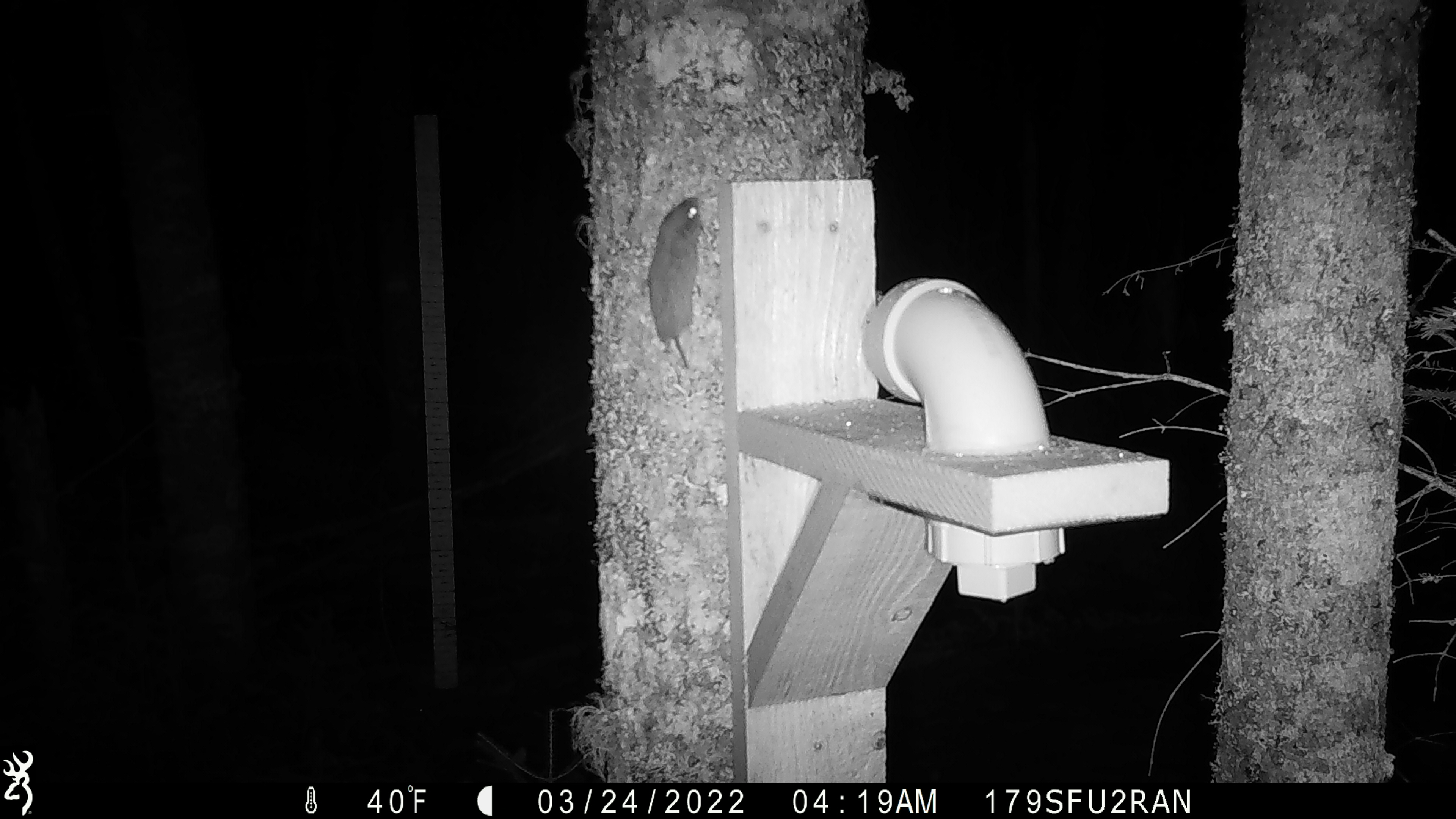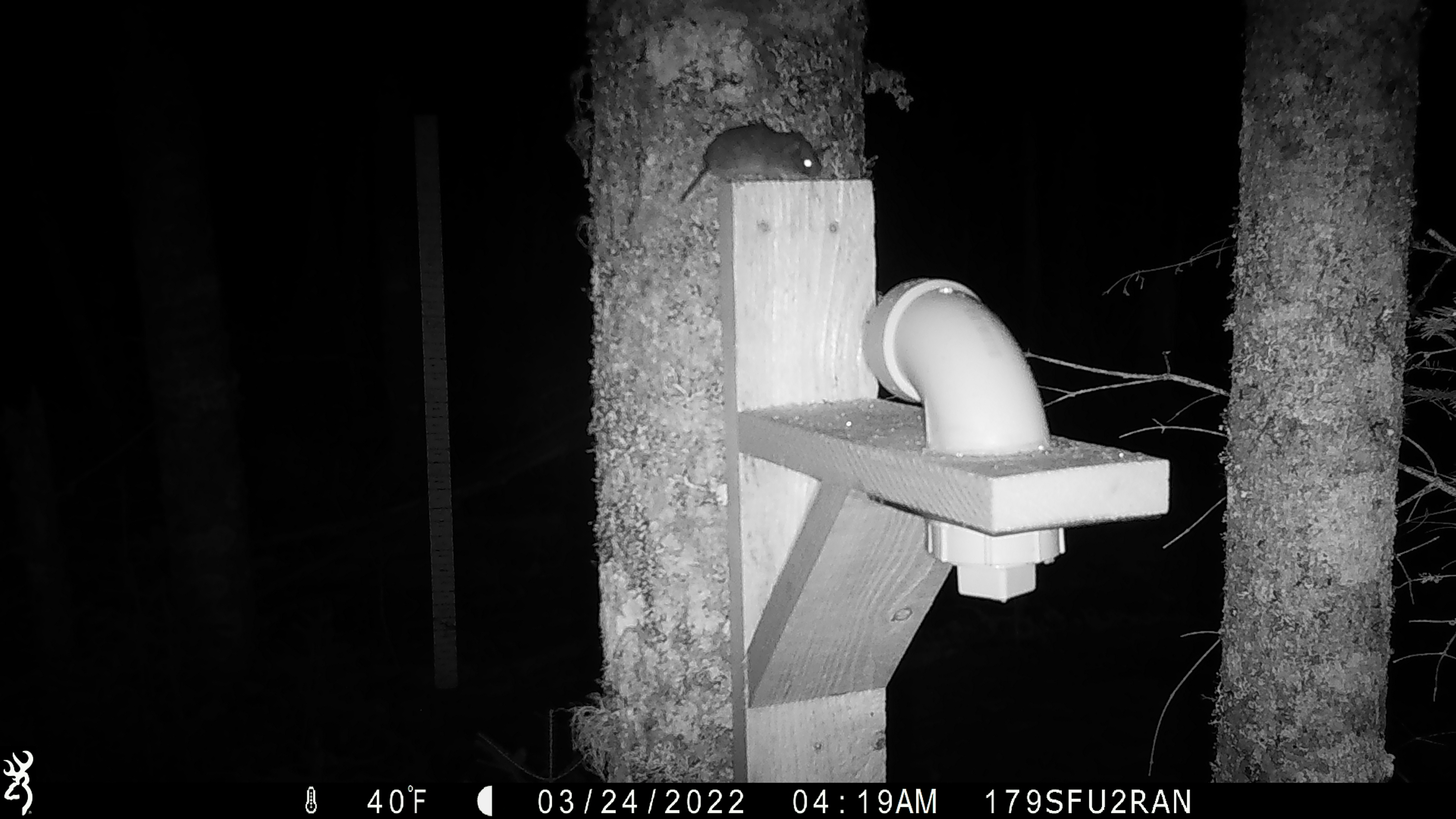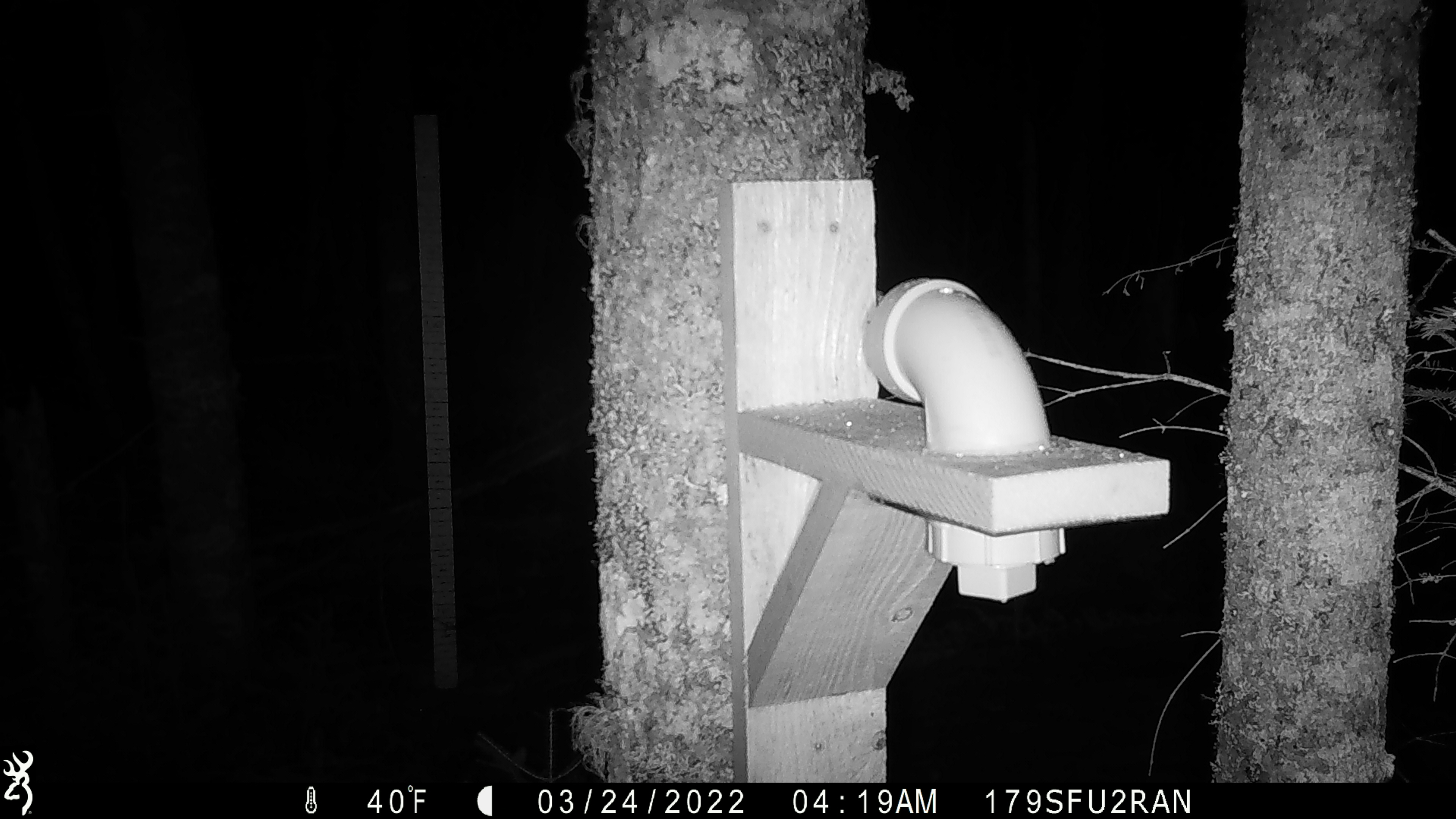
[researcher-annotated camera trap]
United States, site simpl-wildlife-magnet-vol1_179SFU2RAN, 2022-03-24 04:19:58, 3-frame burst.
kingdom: Animalia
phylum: Chordata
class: Mammalia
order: Rodentia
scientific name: Rodentia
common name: mouse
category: mouse sp.